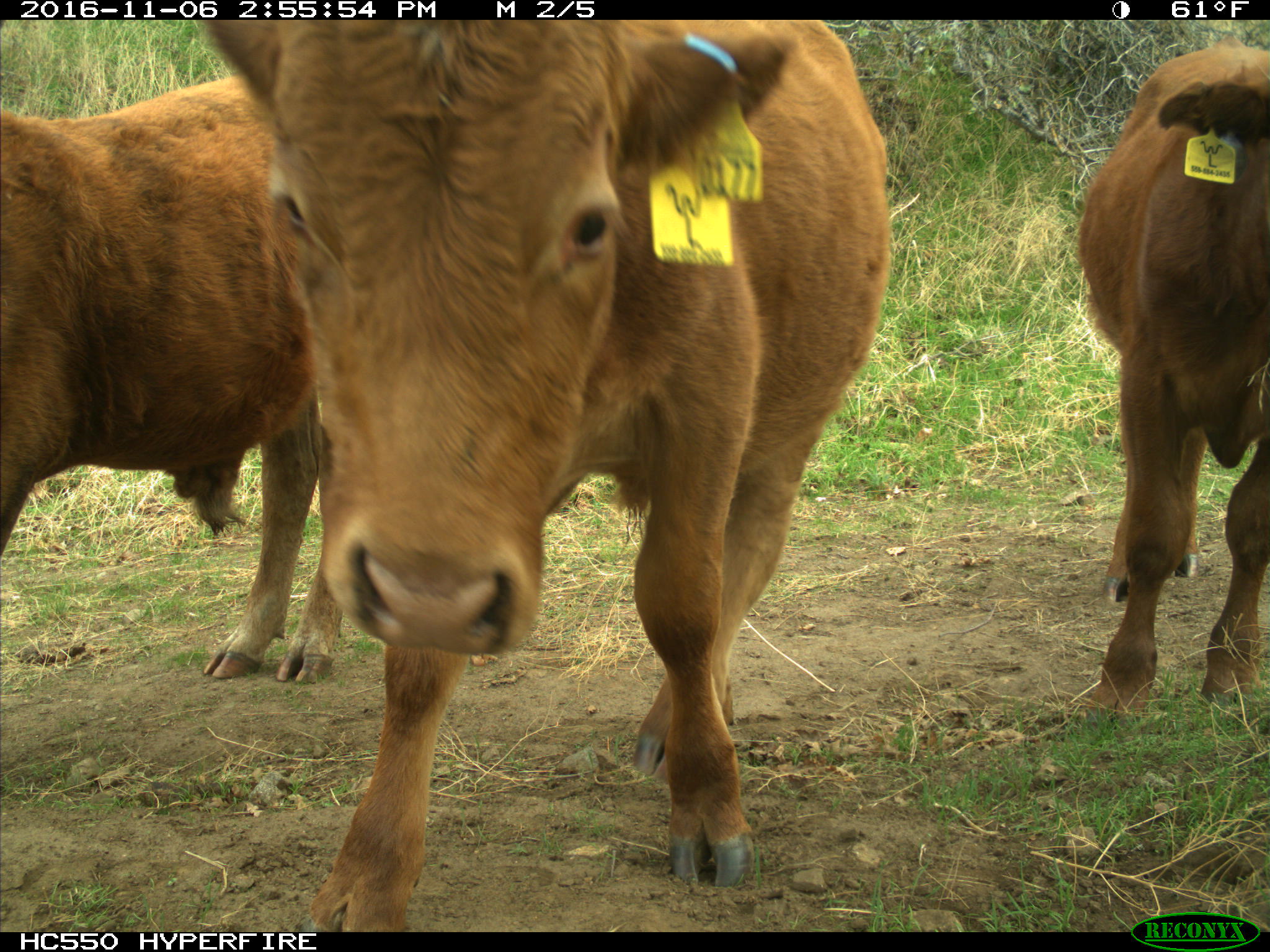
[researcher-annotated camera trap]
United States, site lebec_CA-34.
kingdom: Animalia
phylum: Chordata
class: Mammalia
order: Artiodactyla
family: Bovidae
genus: Bos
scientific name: Bos taurus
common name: domestic cow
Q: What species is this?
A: Bos taurus (domestic cow).